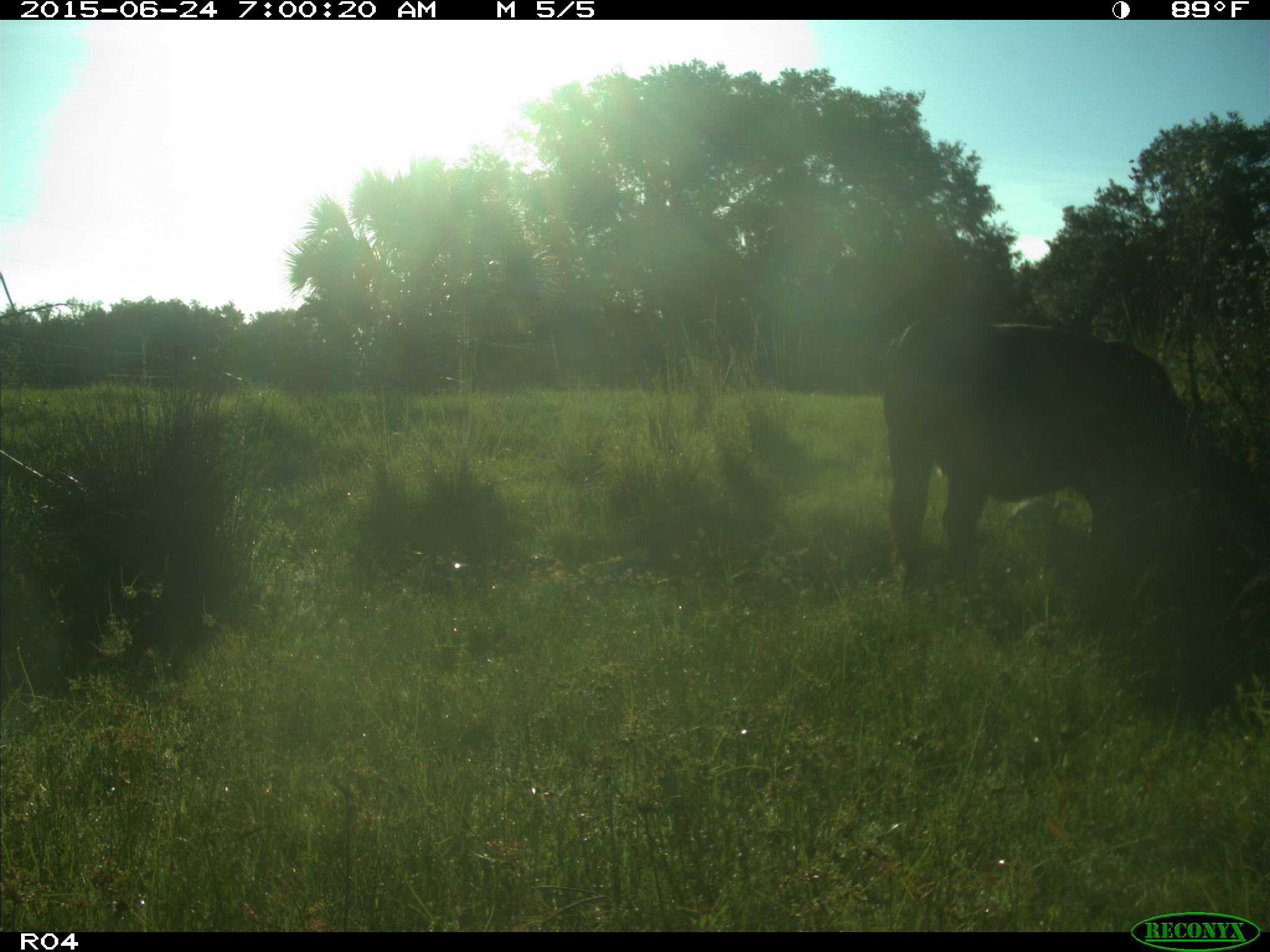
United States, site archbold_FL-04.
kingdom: Animalia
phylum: Chordata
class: Mammalia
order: Artiodactyla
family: Bovidae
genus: Bos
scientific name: Bos taurus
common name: domestic cow